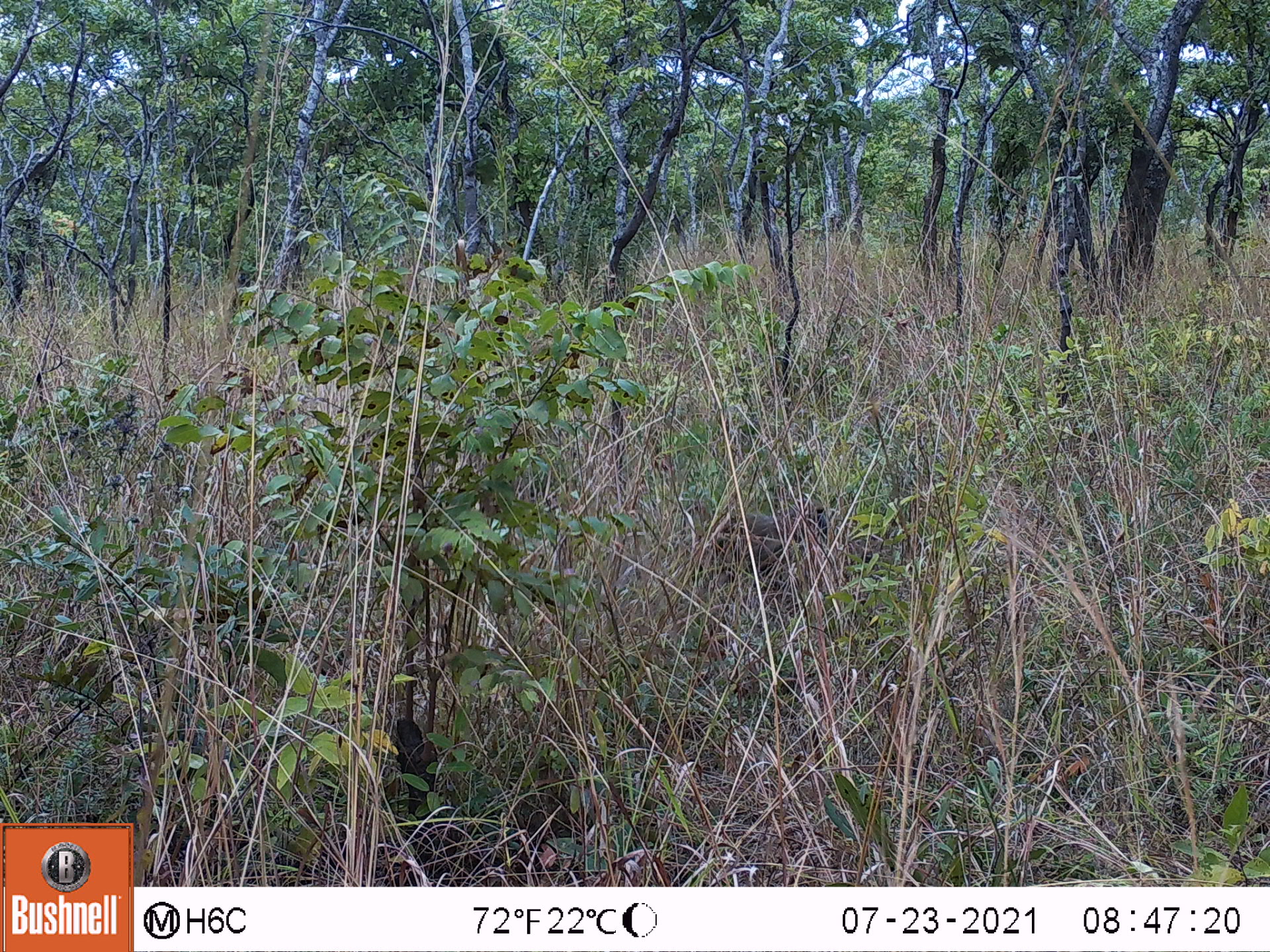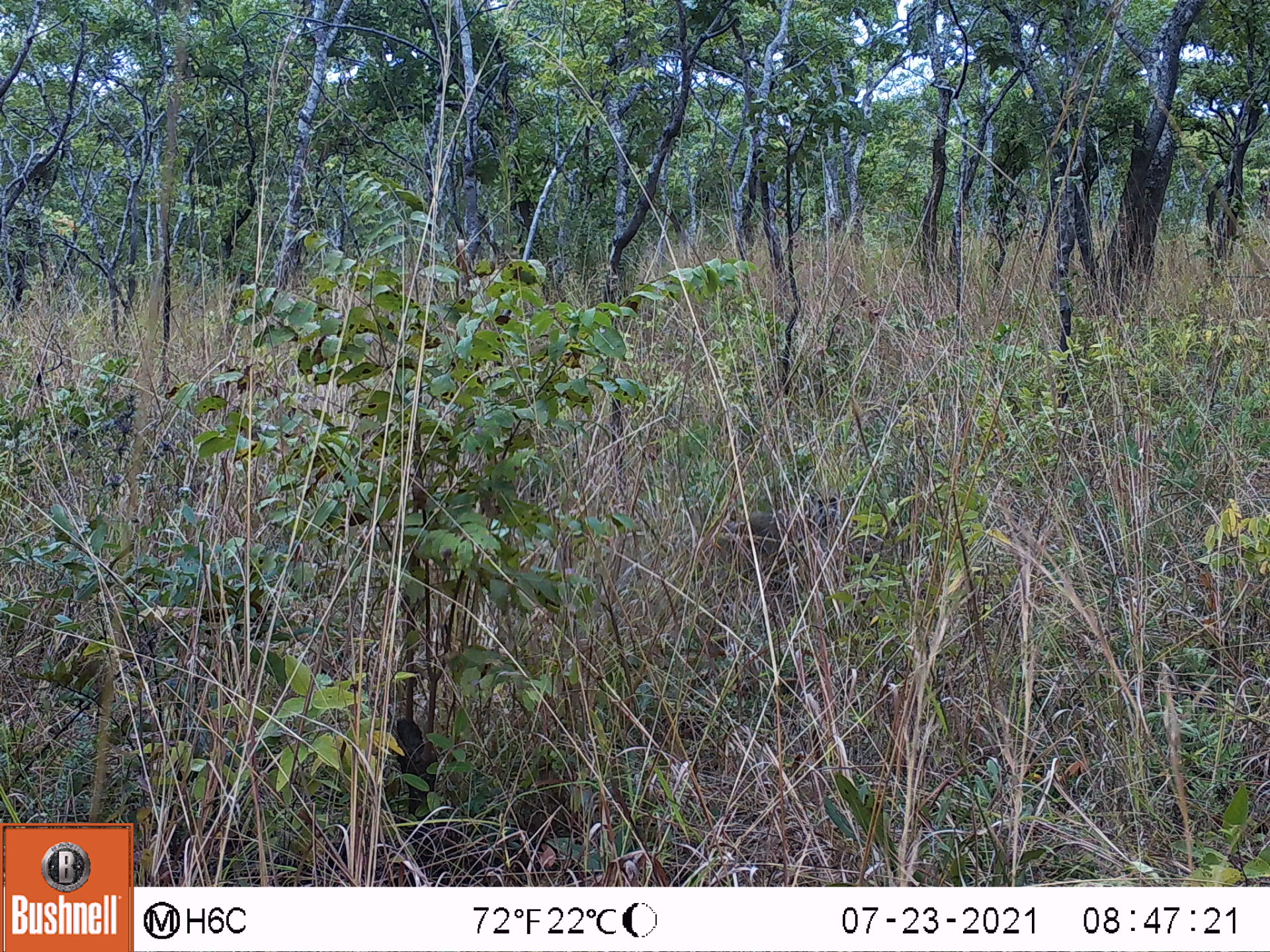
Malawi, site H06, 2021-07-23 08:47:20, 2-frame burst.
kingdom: Animalia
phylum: Chordata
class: Mammalia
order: Primates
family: Cercopithecidae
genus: Papio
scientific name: Papio cynocephalus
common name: yellow baboon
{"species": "yellow baboon (Papio cynocephalus)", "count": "1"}